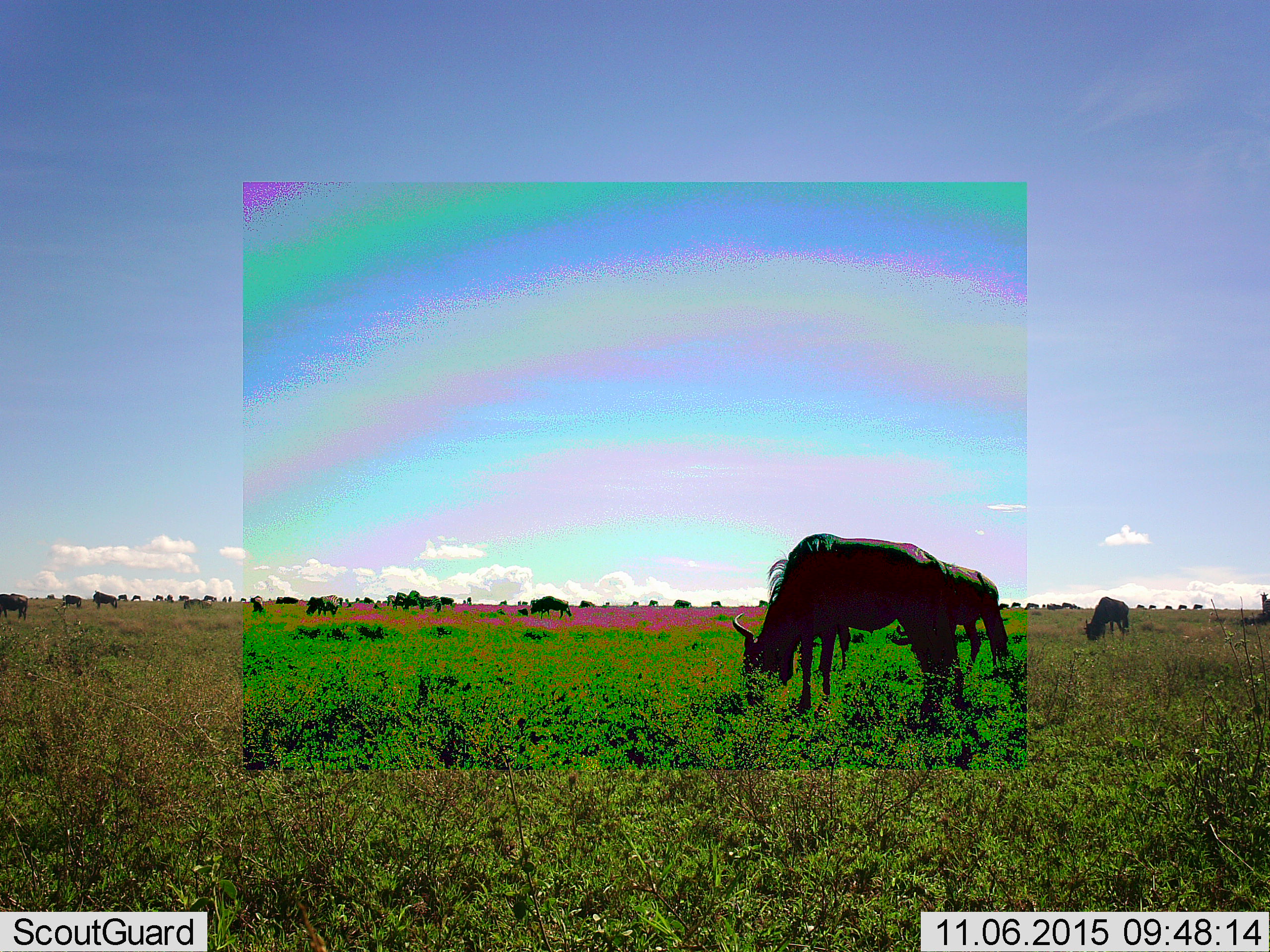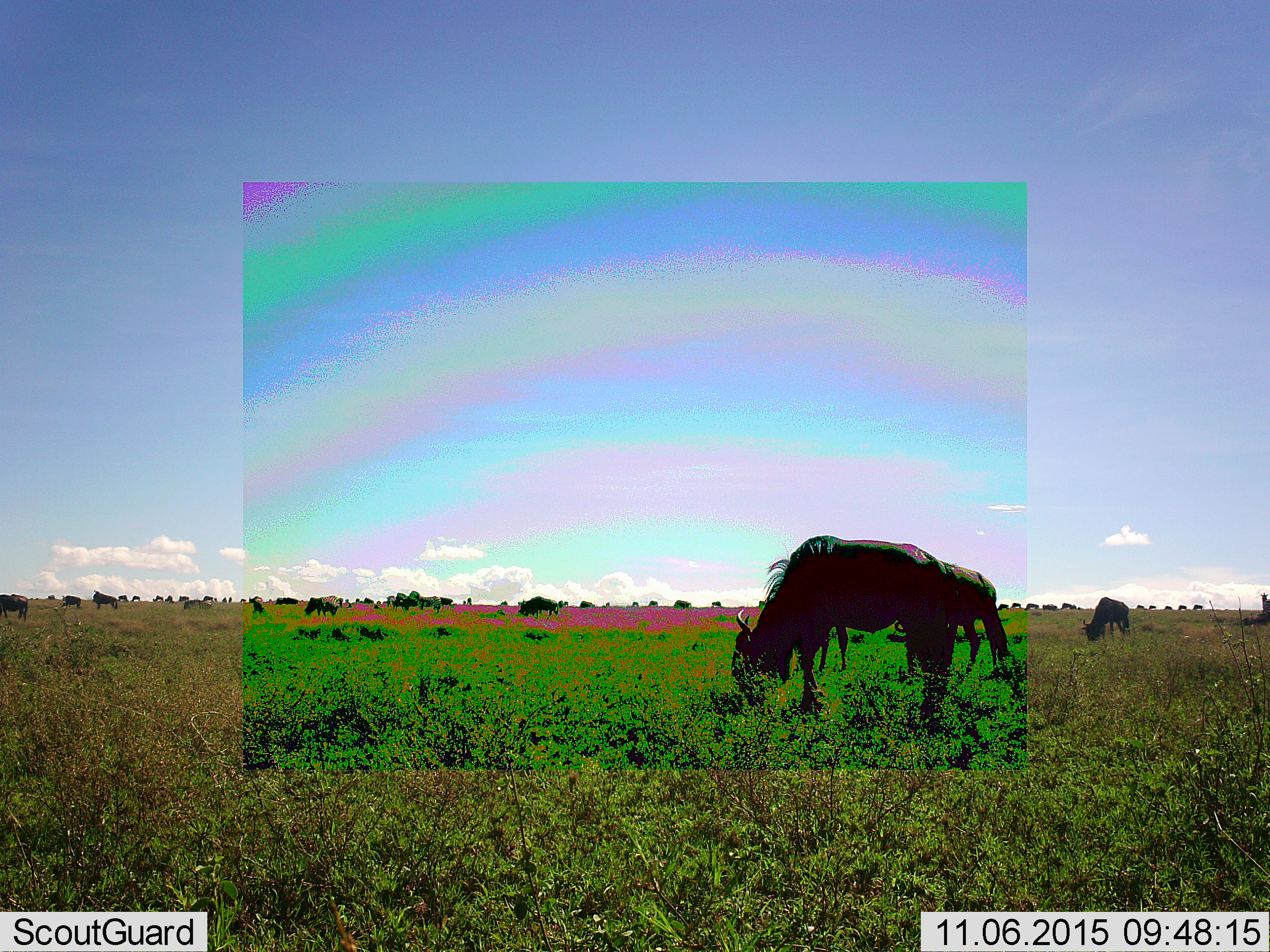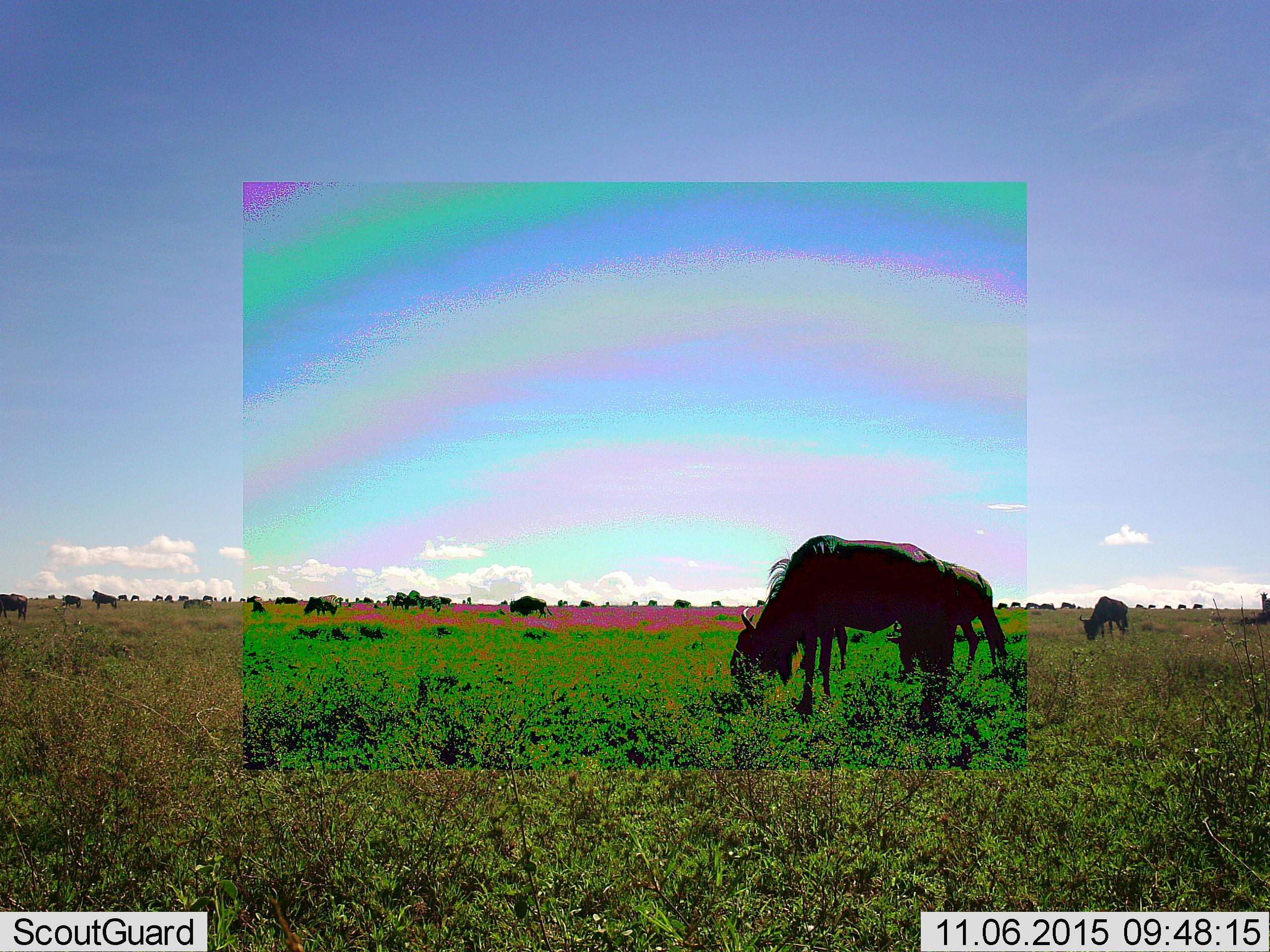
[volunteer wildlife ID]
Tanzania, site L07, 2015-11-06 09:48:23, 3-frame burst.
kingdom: Animalia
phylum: Chordata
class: Mammalia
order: Artiodactyla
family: Bovidae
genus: Connochaetes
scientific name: Connochaetes taurinus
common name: blue wildebeest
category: wildebeest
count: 11-50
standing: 25%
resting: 0%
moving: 38%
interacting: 0%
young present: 0%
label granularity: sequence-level